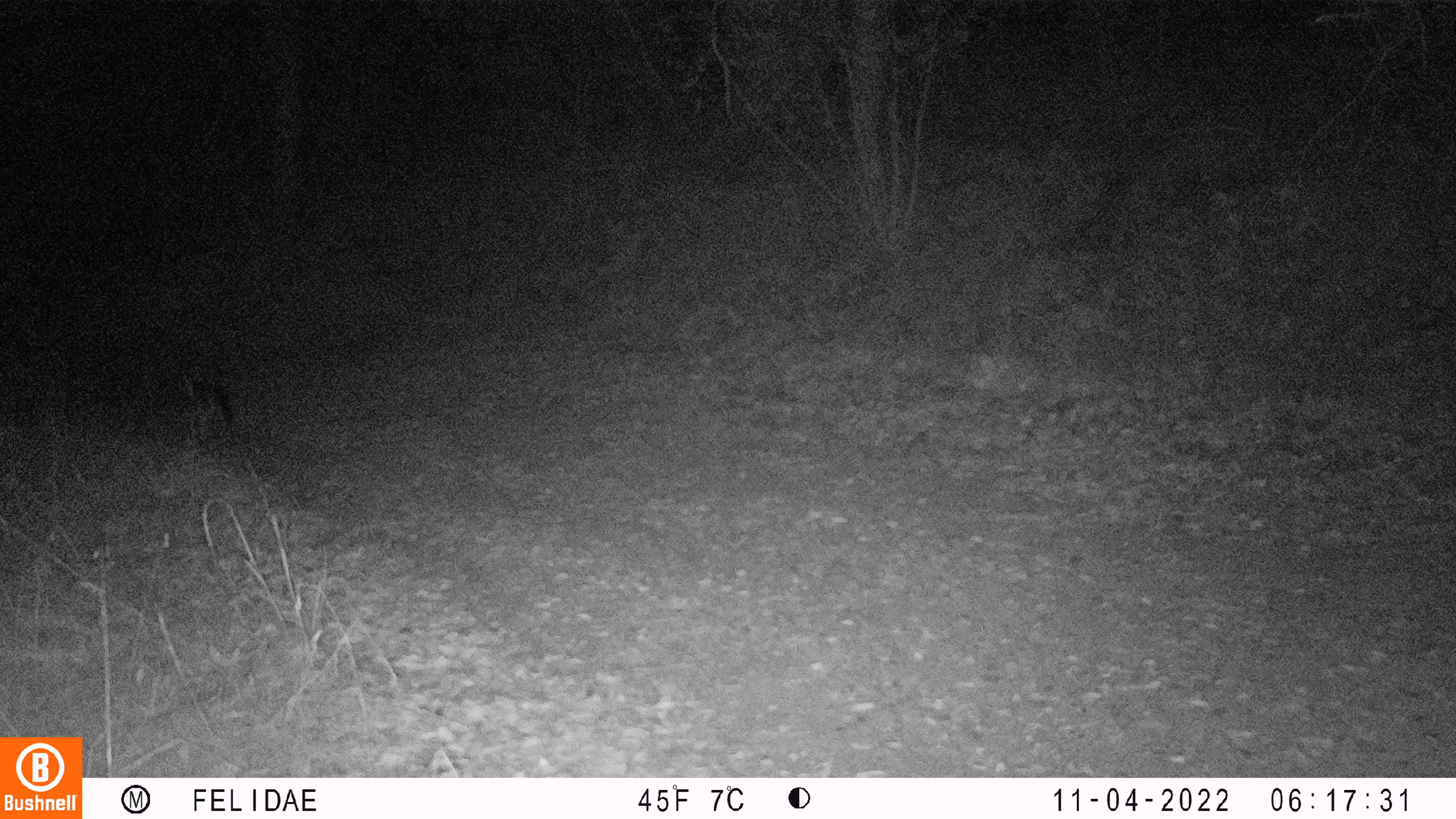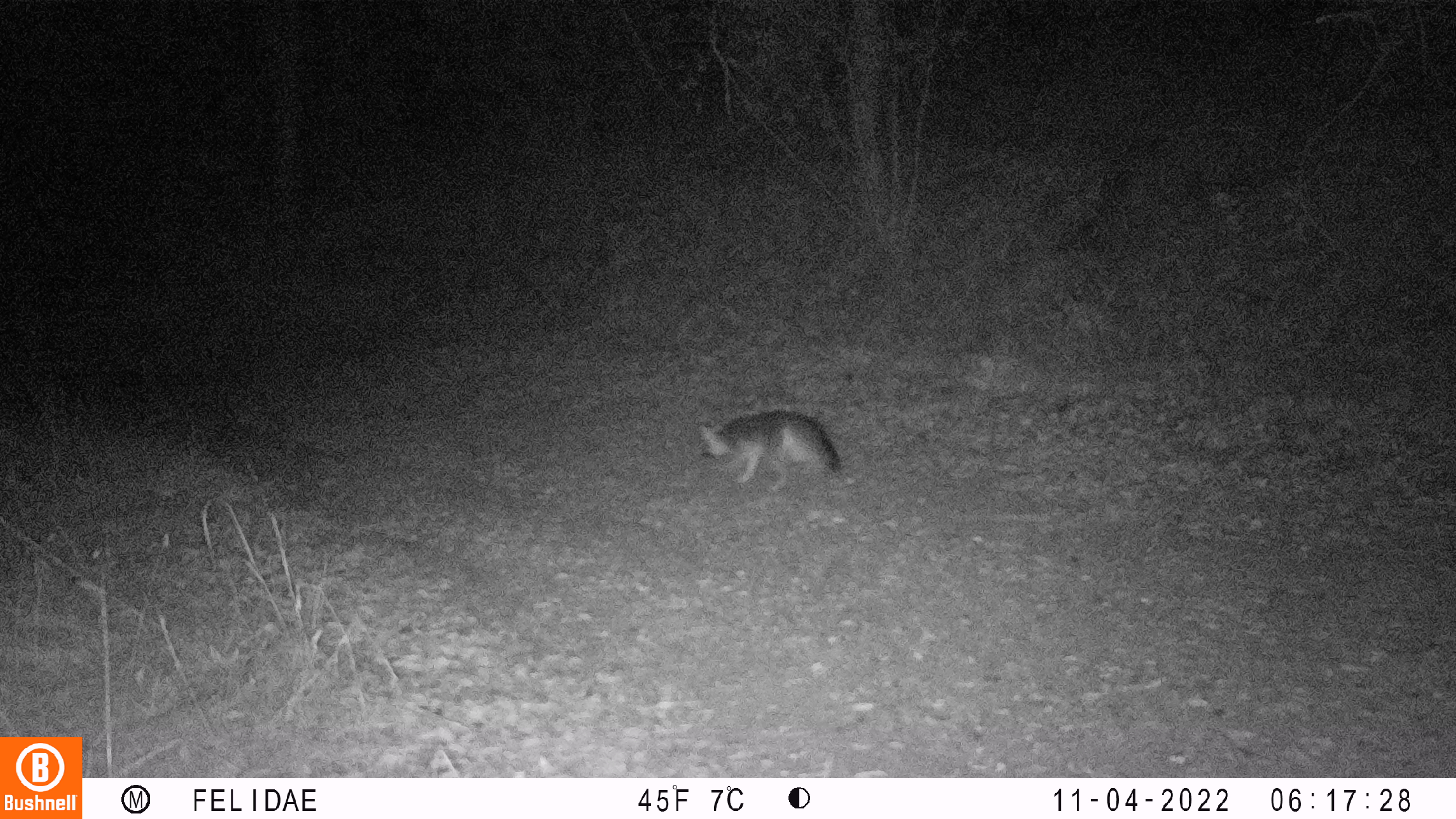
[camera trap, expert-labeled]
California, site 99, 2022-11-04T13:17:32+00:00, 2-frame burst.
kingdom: Animalia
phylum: Chordata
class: Mammalia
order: Carnivora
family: Canidae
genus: Urocyon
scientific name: Urocyon cinereoargenteus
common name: gray fox